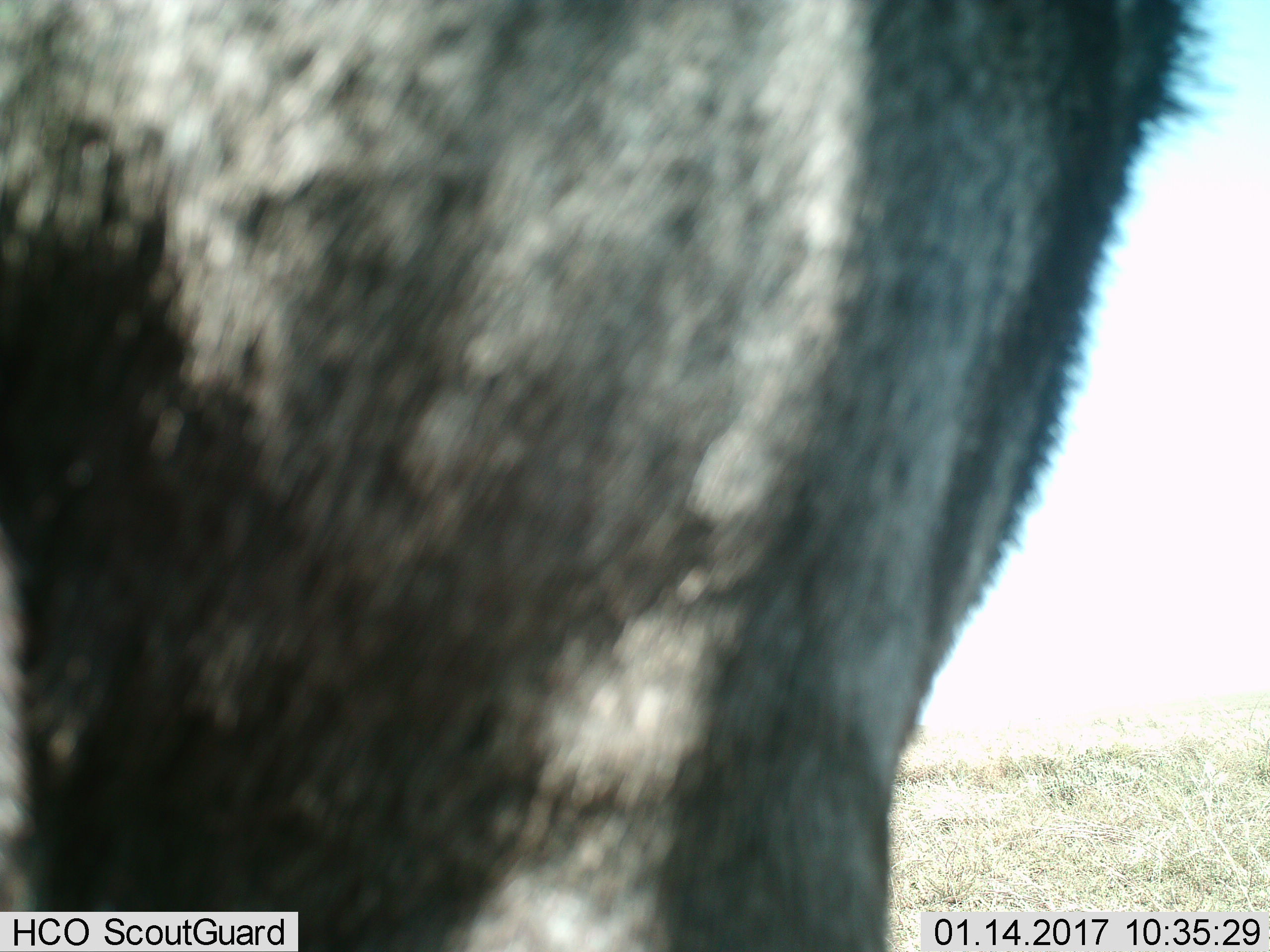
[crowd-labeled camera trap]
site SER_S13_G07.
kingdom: Animalia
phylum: Chordata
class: Mammalia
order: Artiodactyla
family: Bovidae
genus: Connochaetes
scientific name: Connochaetes taurinus taurinus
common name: blue wildebeest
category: wildebeestblue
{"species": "wildebeestblue (blue wildebeest) (Connochaetes taurinus taurinus)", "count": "1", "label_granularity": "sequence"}